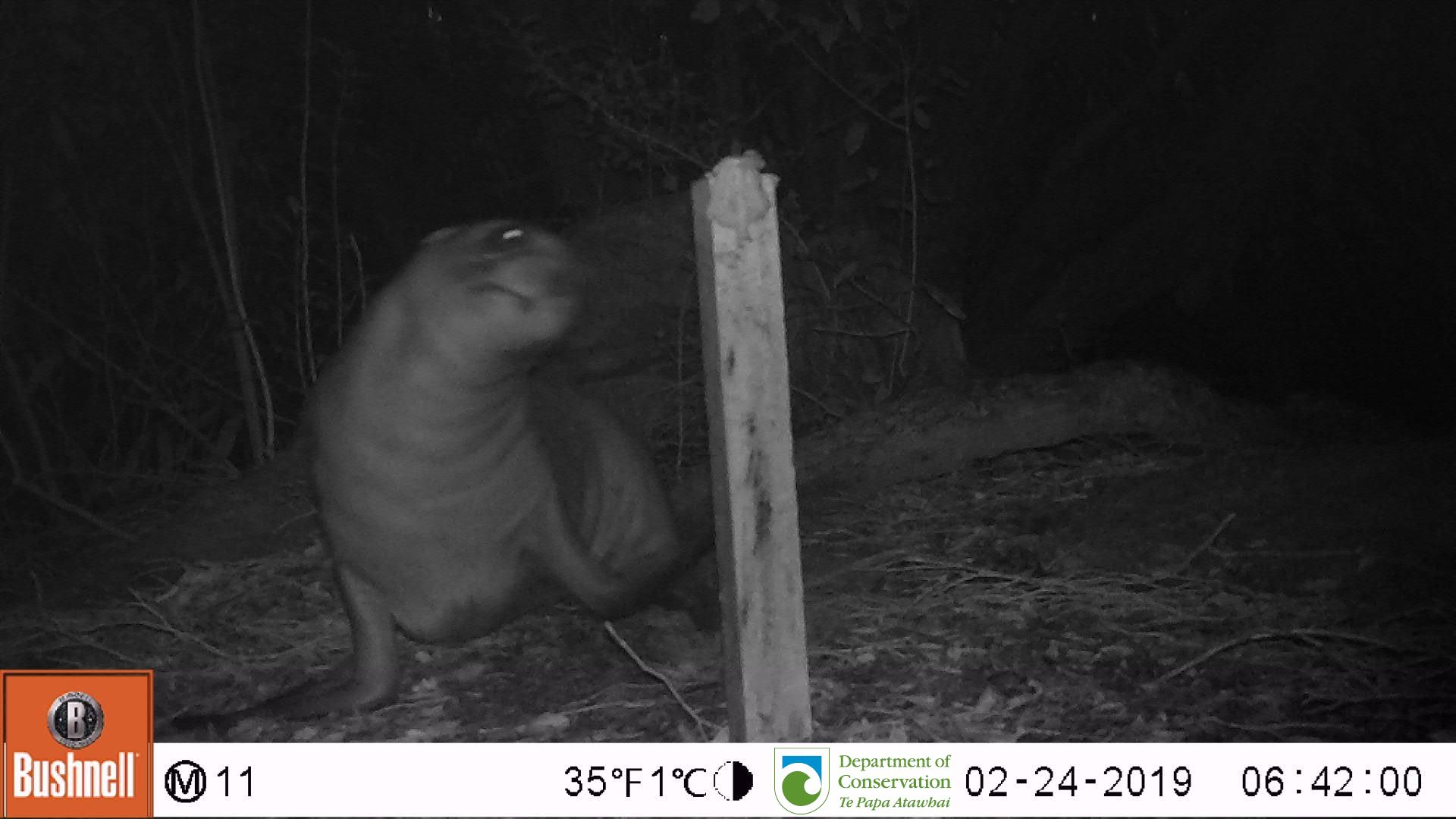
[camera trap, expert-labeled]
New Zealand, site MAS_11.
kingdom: Animalia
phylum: Chordata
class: Mammalia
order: Carnivora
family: Otariidae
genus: Phocarctos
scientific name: Phocarctos hookeri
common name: new zealand sea lion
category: sealion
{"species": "sealion (new zealand sea lion) (Phocarctos hookeri)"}